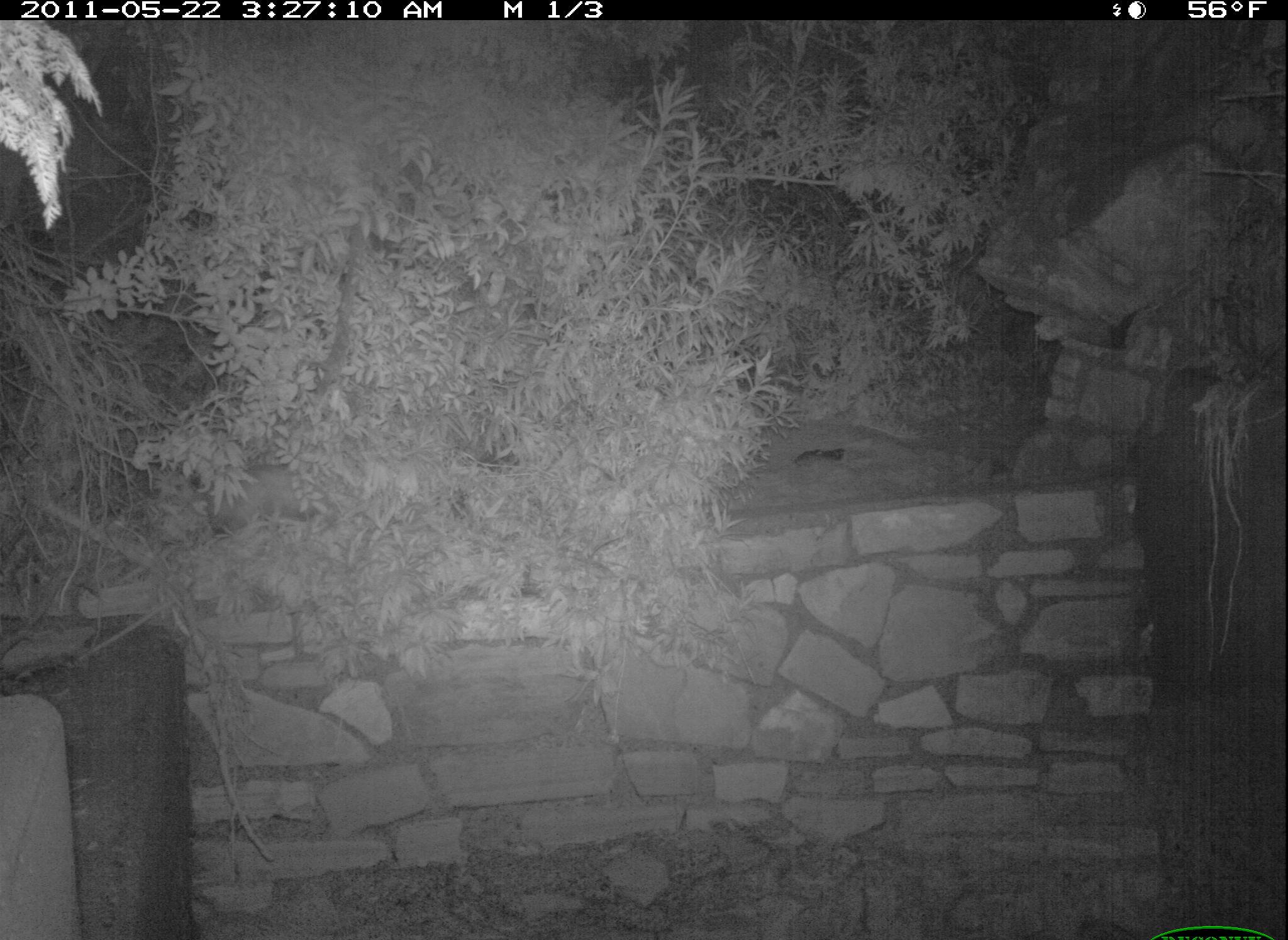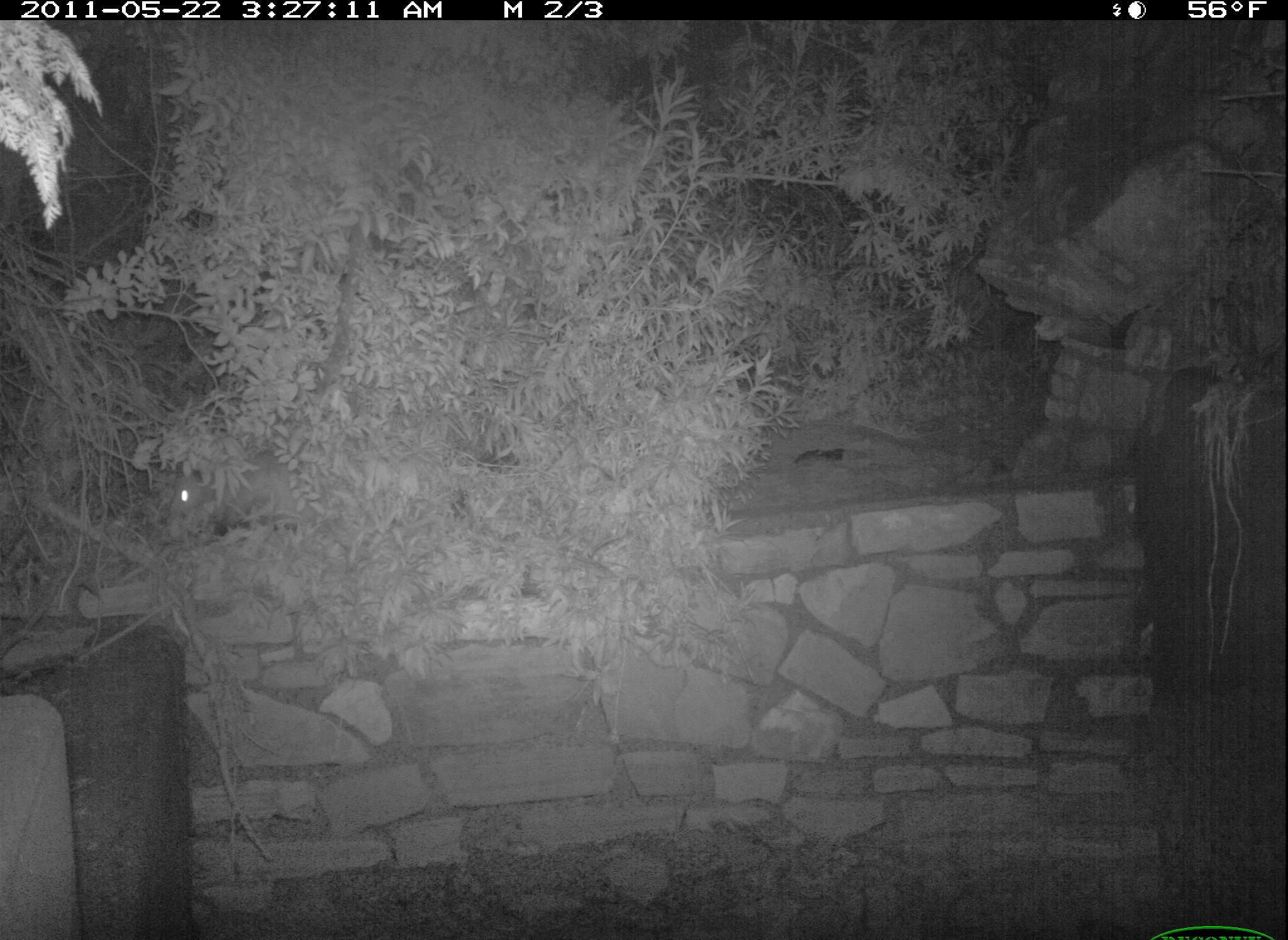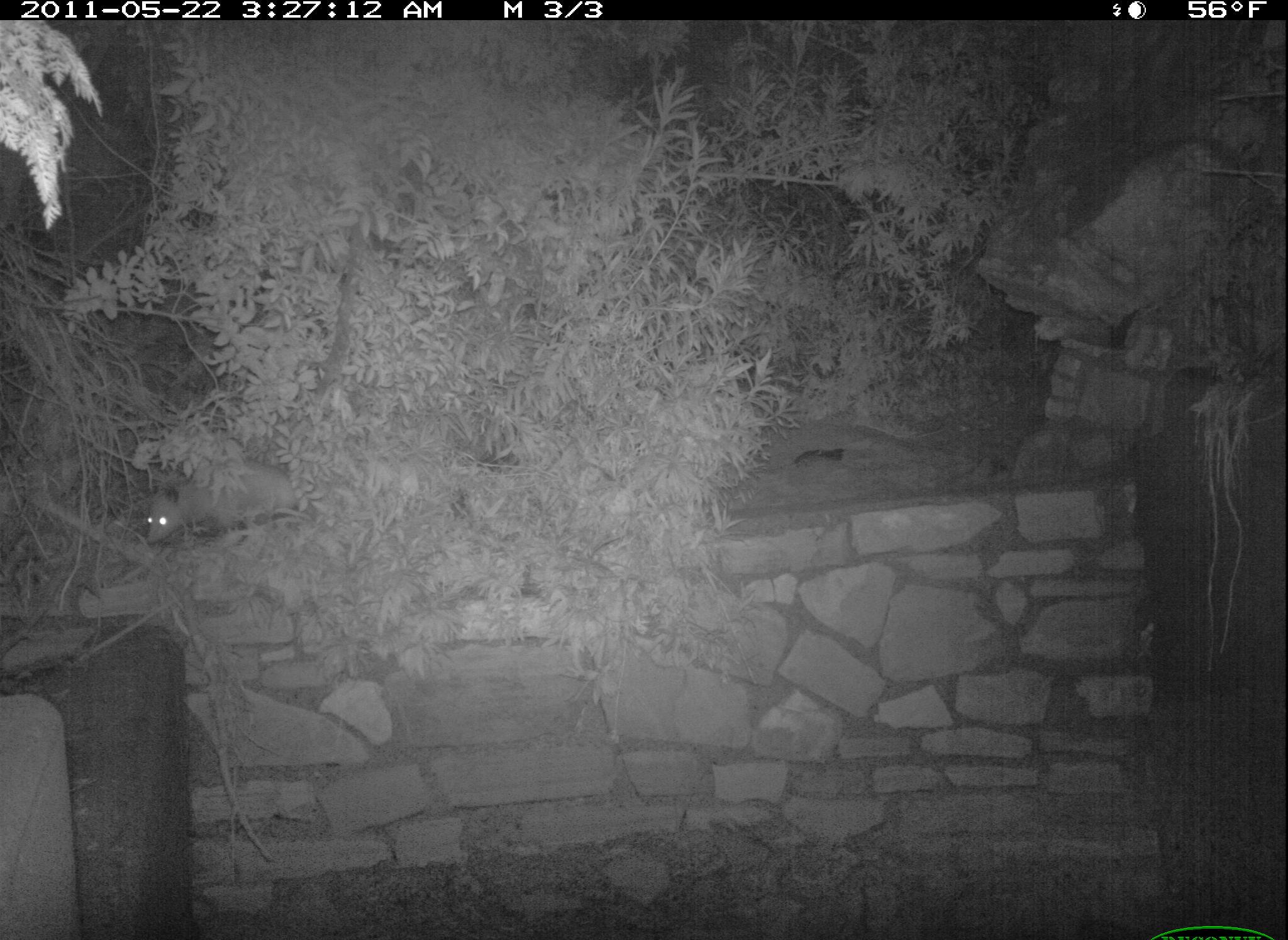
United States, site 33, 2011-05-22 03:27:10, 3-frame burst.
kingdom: Animalia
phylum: Chordata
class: Mammalia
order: Didelphimorphia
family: Didelphidae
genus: Didelphis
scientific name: Didelphis virginiana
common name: virginia opossum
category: opossum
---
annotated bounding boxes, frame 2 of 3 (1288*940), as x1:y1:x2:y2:
opossum: 163:445:319:532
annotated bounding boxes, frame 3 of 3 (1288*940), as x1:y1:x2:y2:
opossum: 141:453:320:551